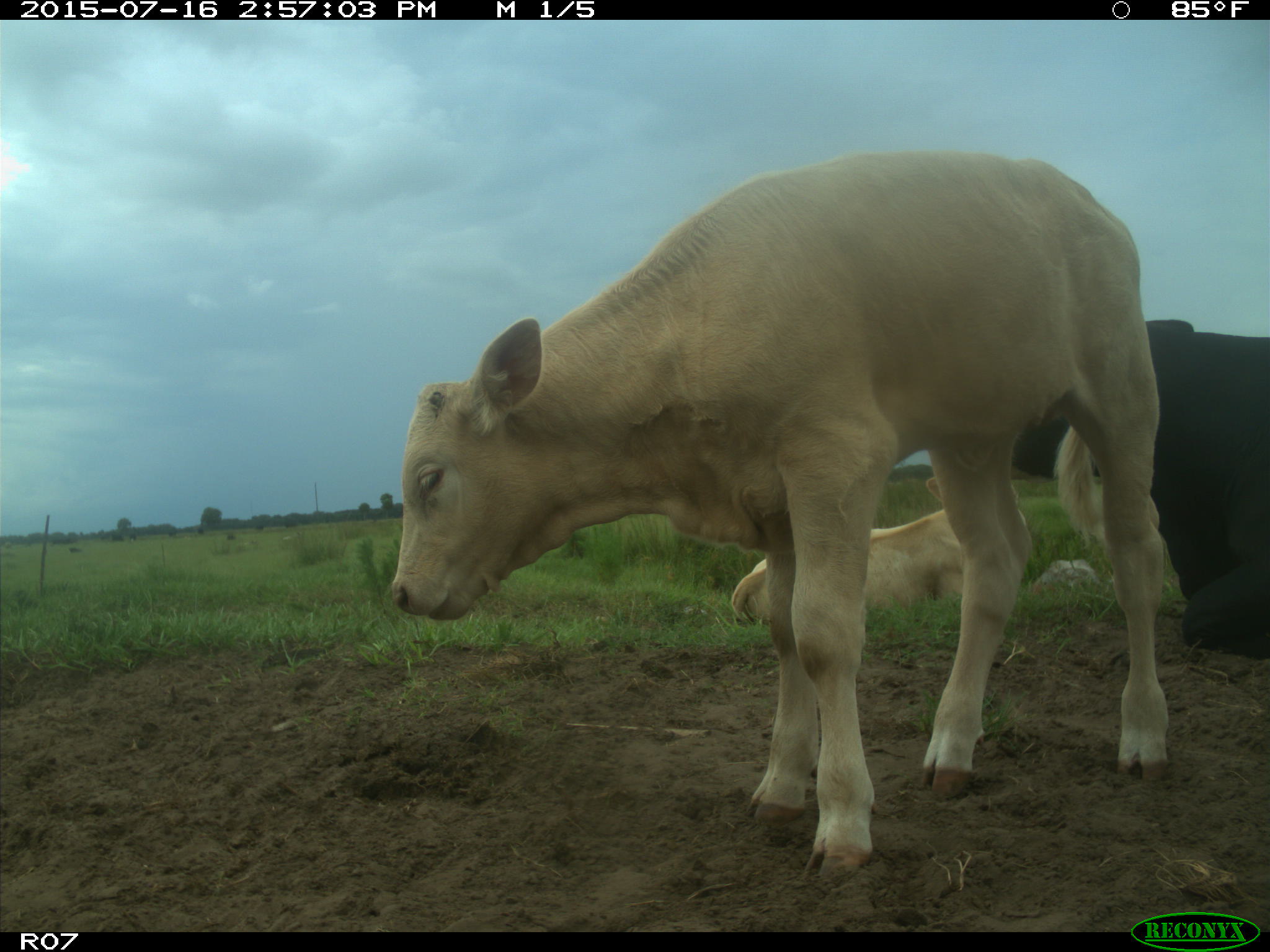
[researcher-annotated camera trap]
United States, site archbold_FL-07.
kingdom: Animalia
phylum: Chordata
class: Mammalia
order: Artiodactyla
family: Bovidae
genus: Bos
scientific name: Bos taurus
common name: domestic cow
Bos taurus (domestic cow).